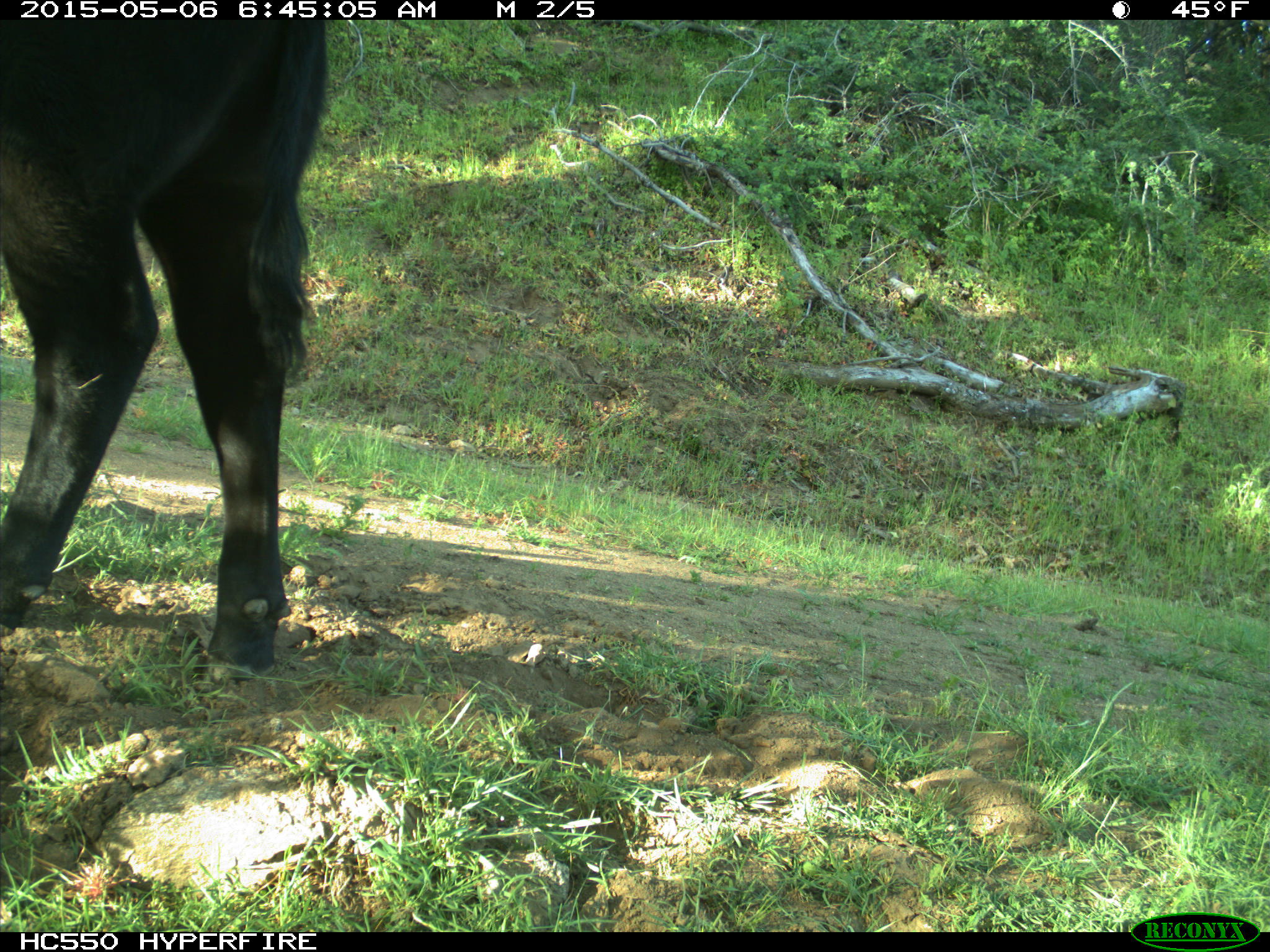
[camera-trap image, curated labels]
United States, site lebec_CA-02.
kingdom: Animalia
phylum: Chordata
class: Mammalia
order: Artiodactyla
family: Bovidae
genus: Bos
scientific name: Bos taurus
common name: domestic cow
Bos taurus (domestic cow).